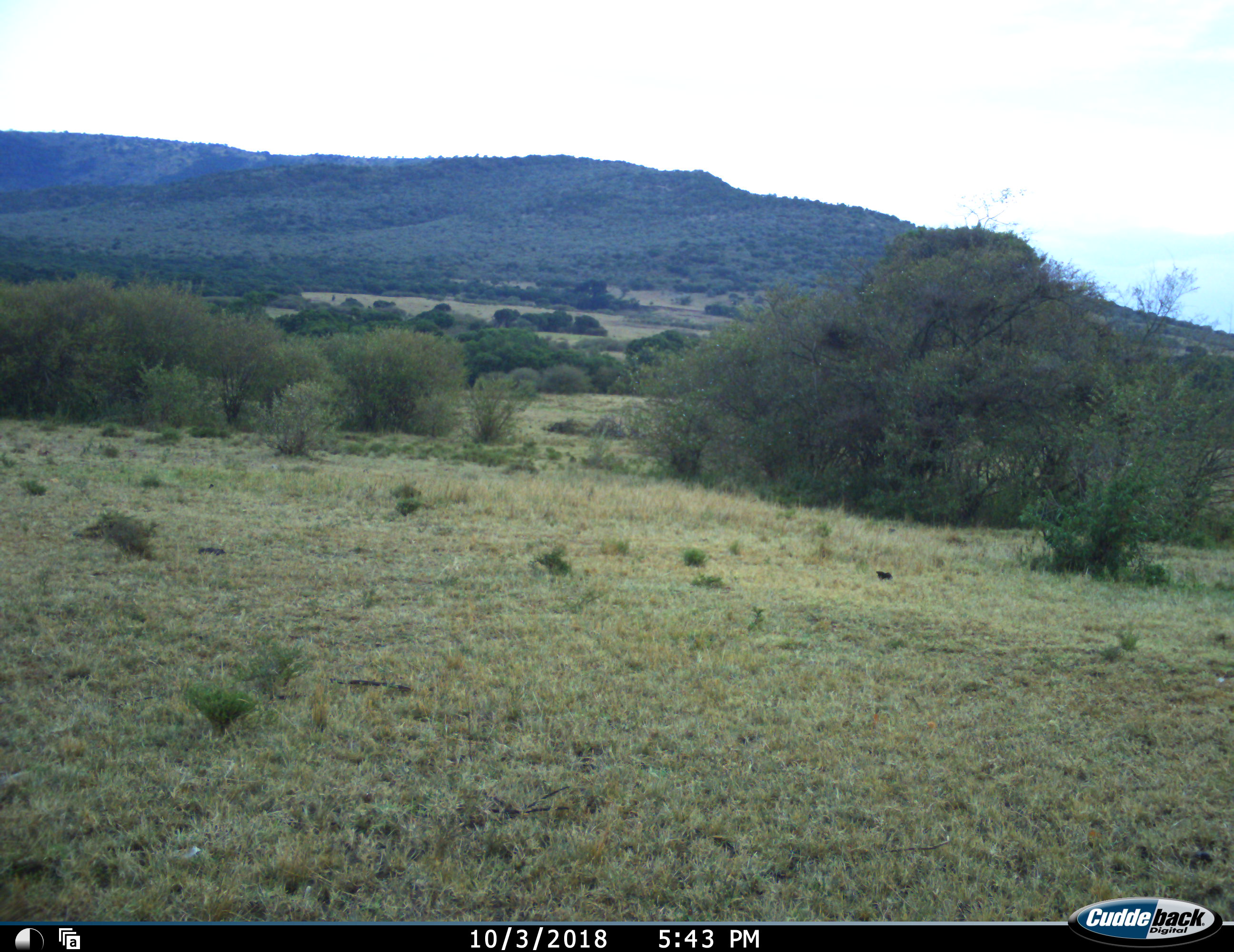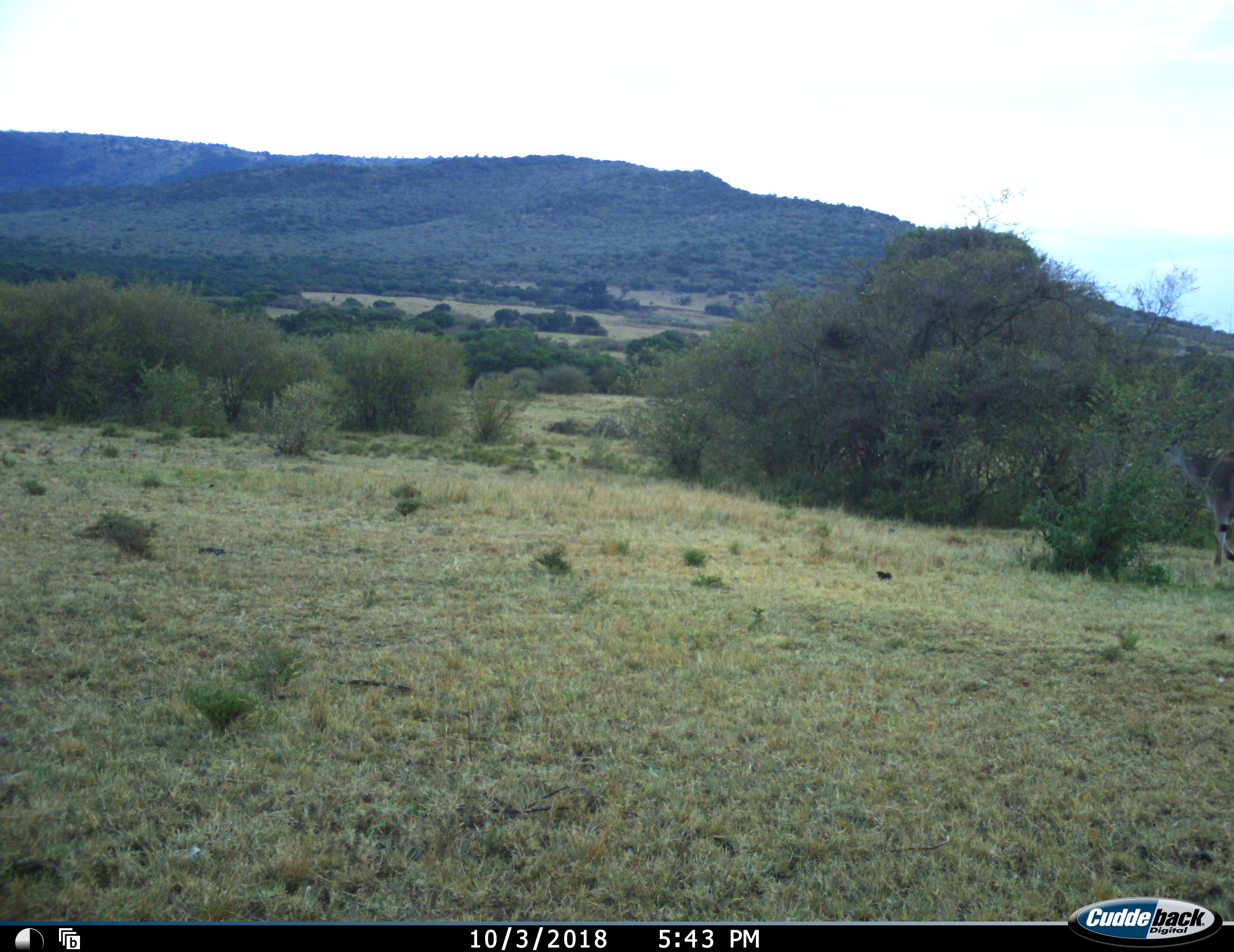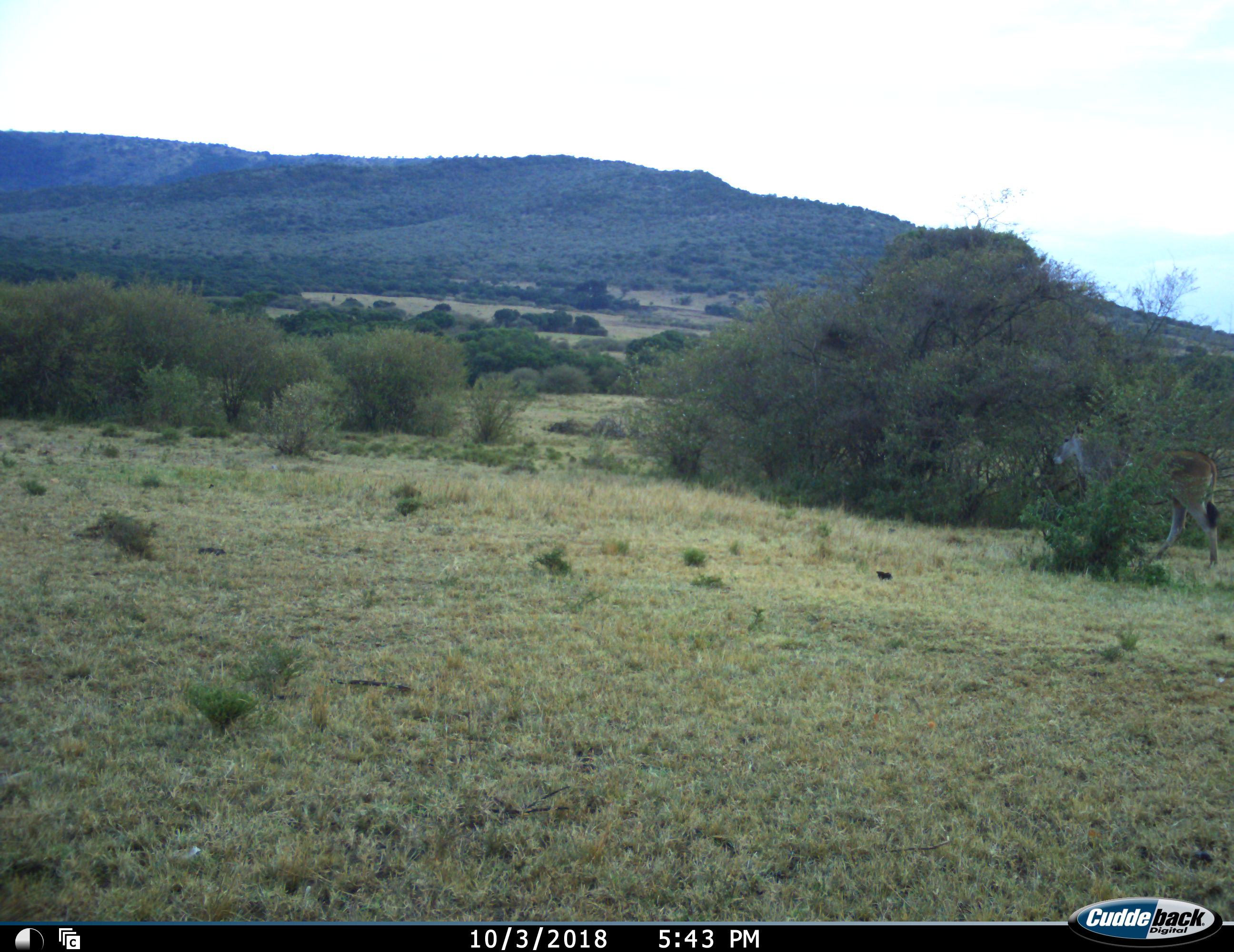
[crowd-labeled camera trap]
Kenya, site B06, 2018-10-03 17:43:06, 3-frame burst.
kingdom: Animalia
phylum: Chordata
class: Mammalia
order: Artiodactyla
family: Bovidae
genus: Tragelaphus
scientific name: Tragelaphus oryx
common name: eland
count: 1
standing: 29%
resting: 0%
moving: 100%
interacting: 0%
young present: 0%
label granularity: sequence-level